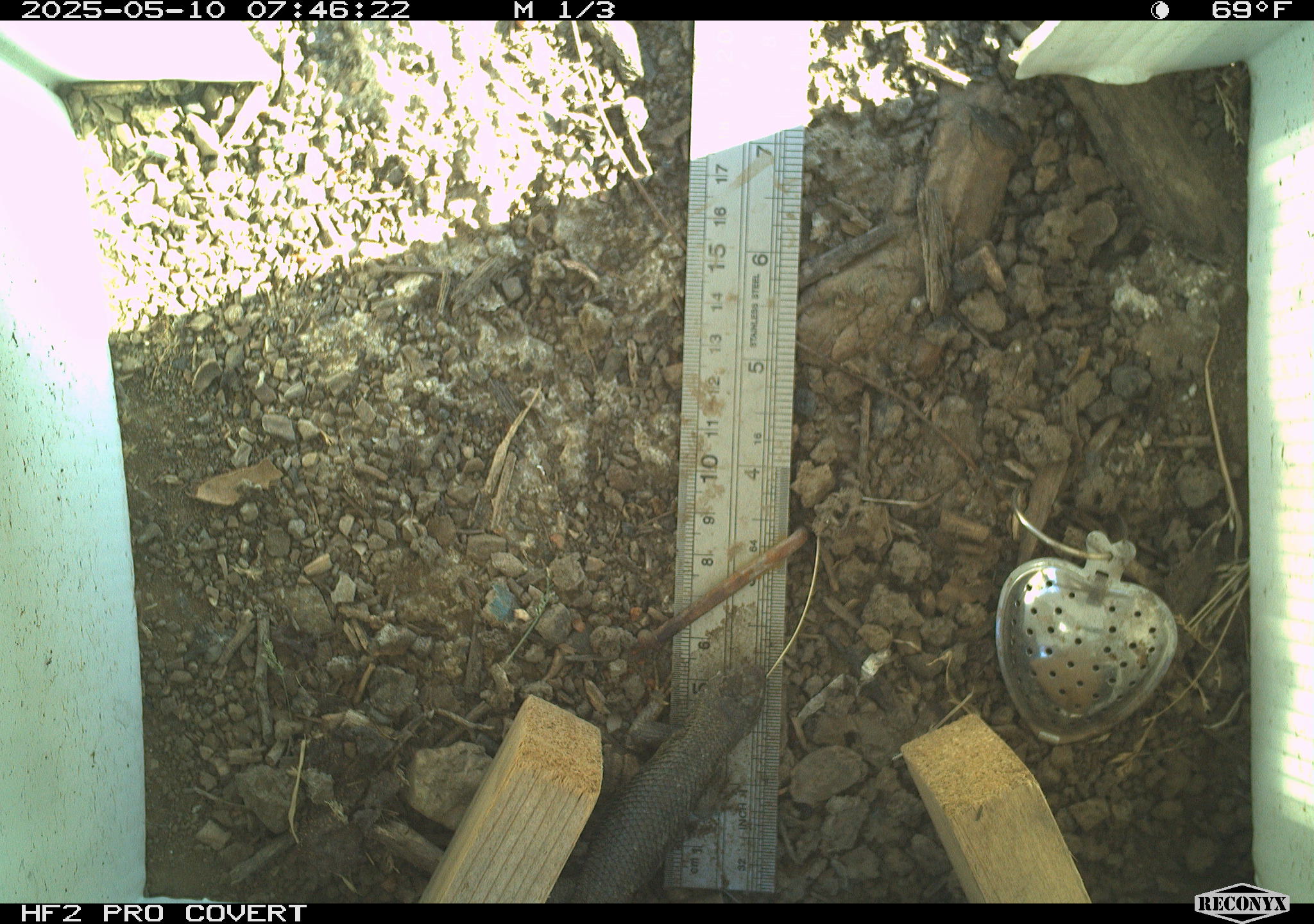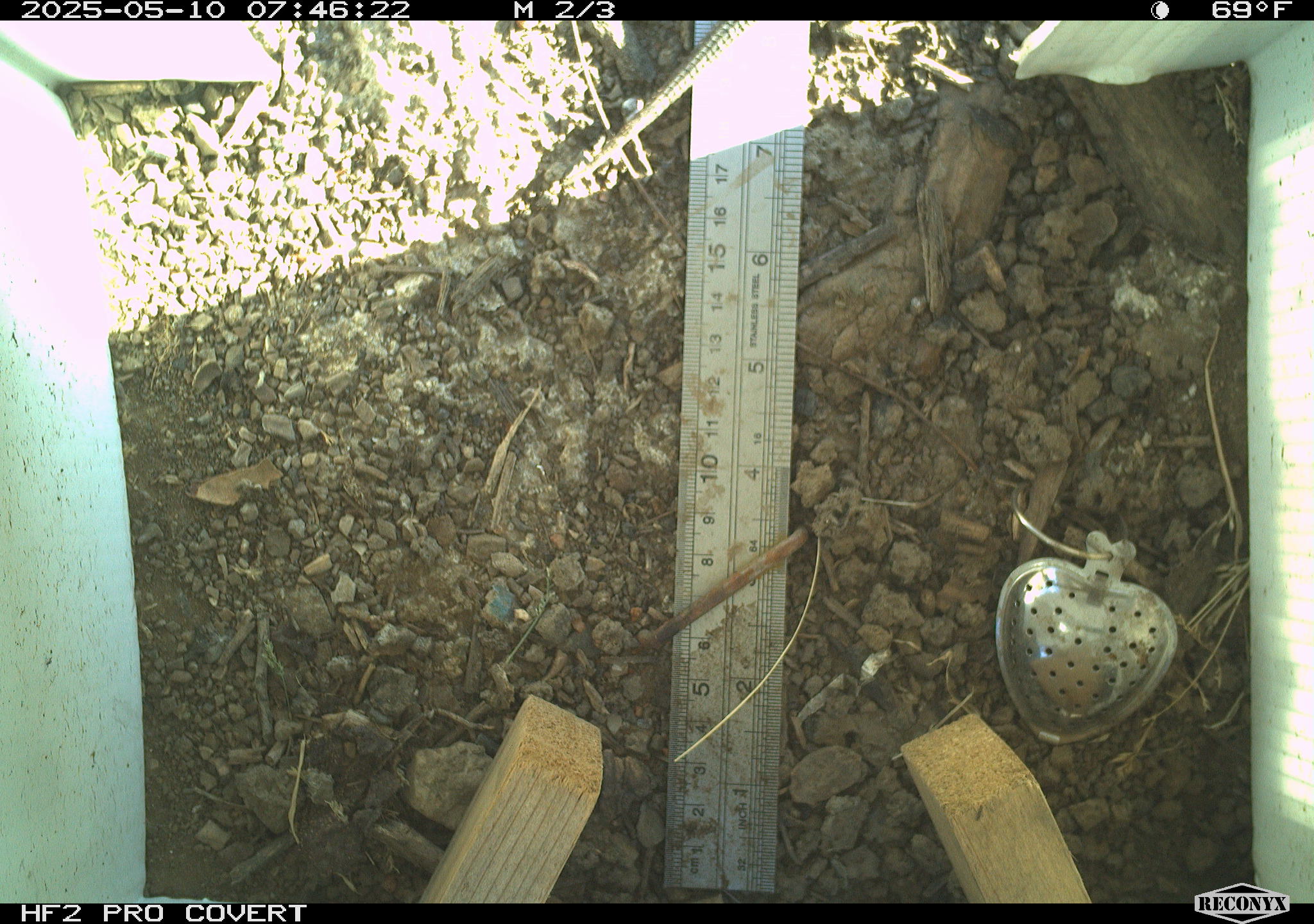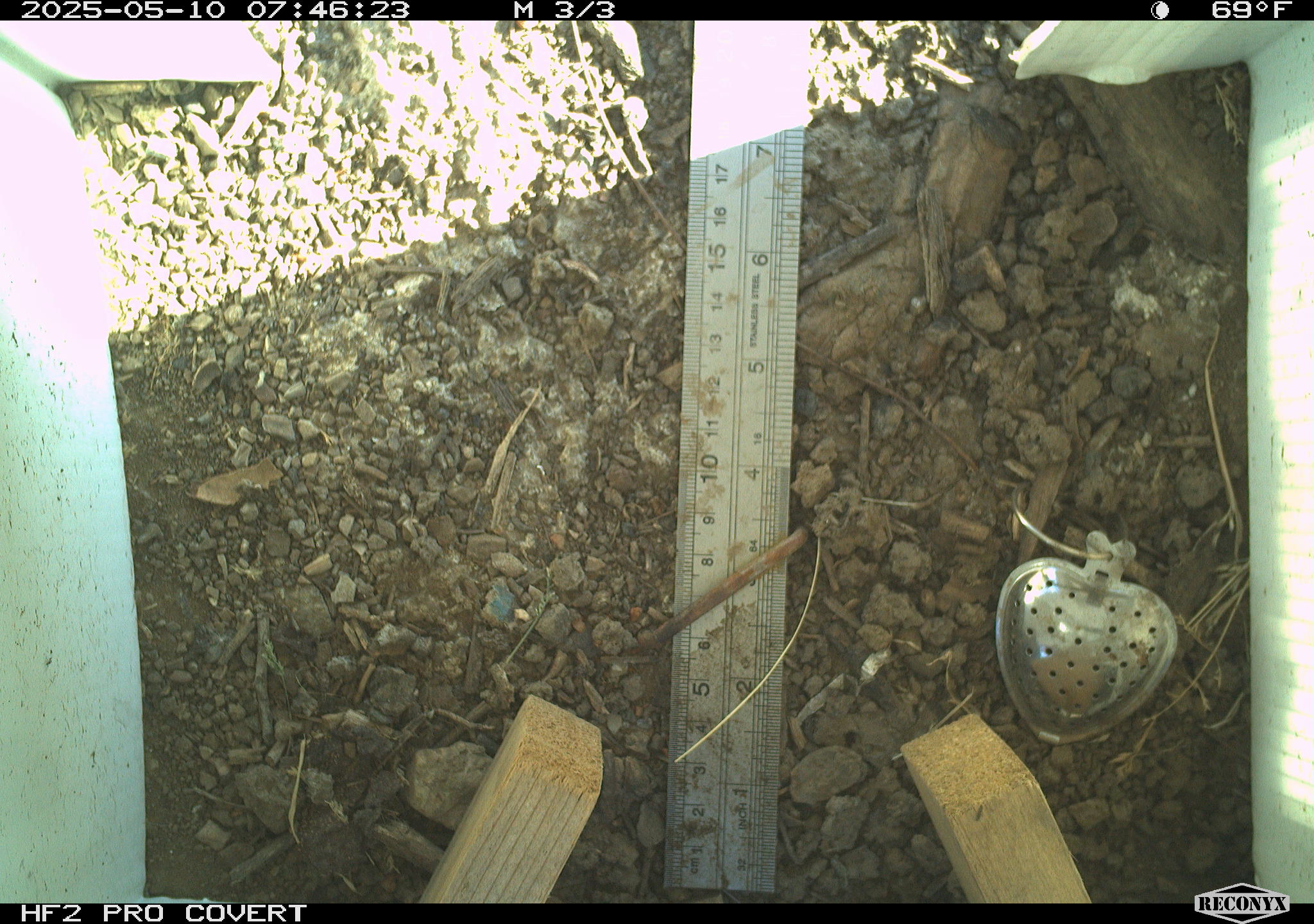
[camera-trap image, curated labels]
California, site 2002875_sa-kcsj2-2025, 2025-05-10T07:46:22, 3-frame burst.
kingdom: Animalia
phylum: Chordata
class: Reptilia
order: Squamata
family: Phrynosomatidae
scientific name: Phrynosomatidae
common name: north american spiny lizards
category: sceloporus/uta species